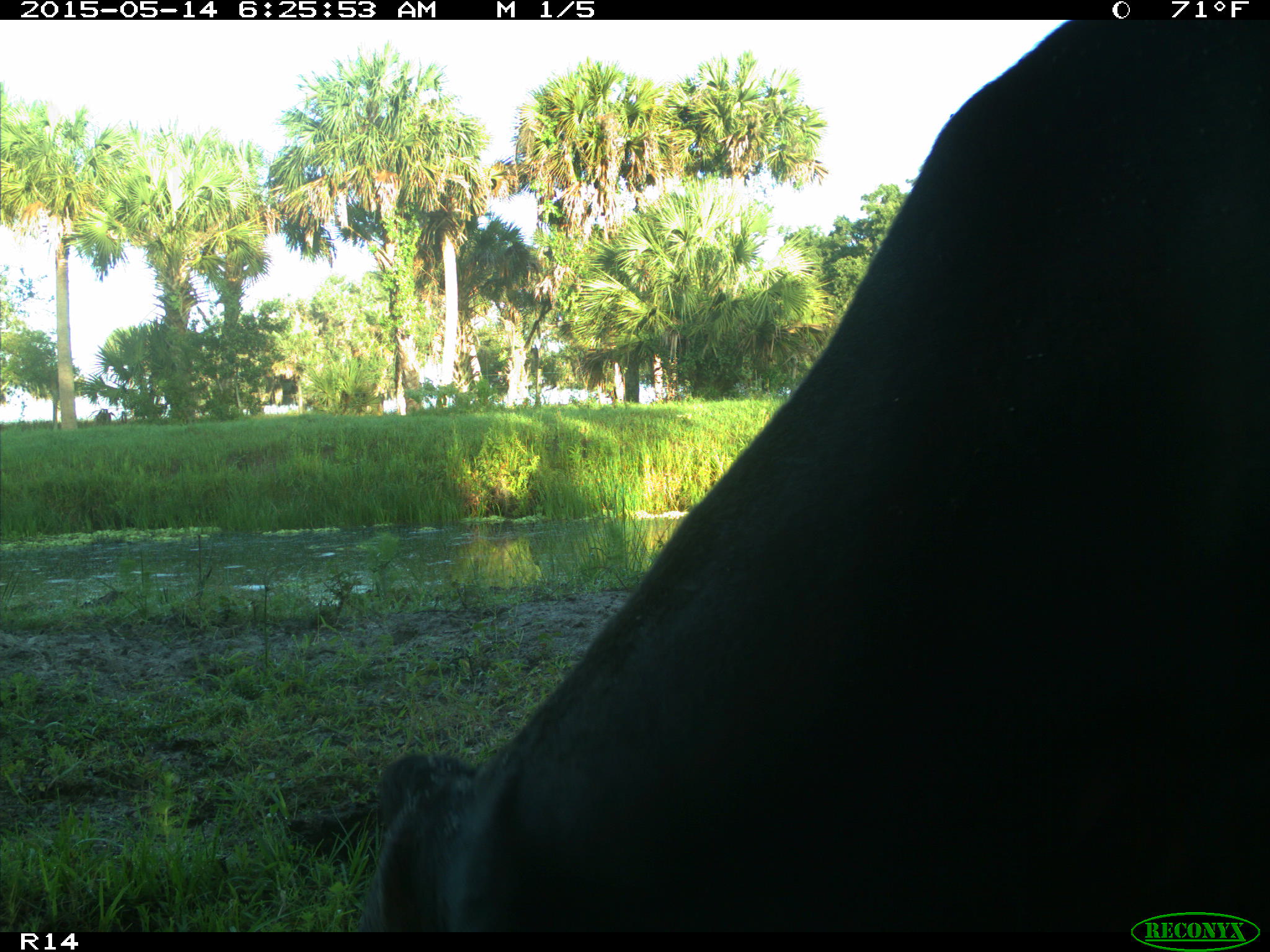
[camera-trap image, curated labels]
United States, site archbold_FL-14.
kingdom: Animalia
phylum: Chordata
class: Mammalia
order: Artiodactyla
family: Bovidae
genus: Bos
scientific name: Bos taurus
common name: domestic cow